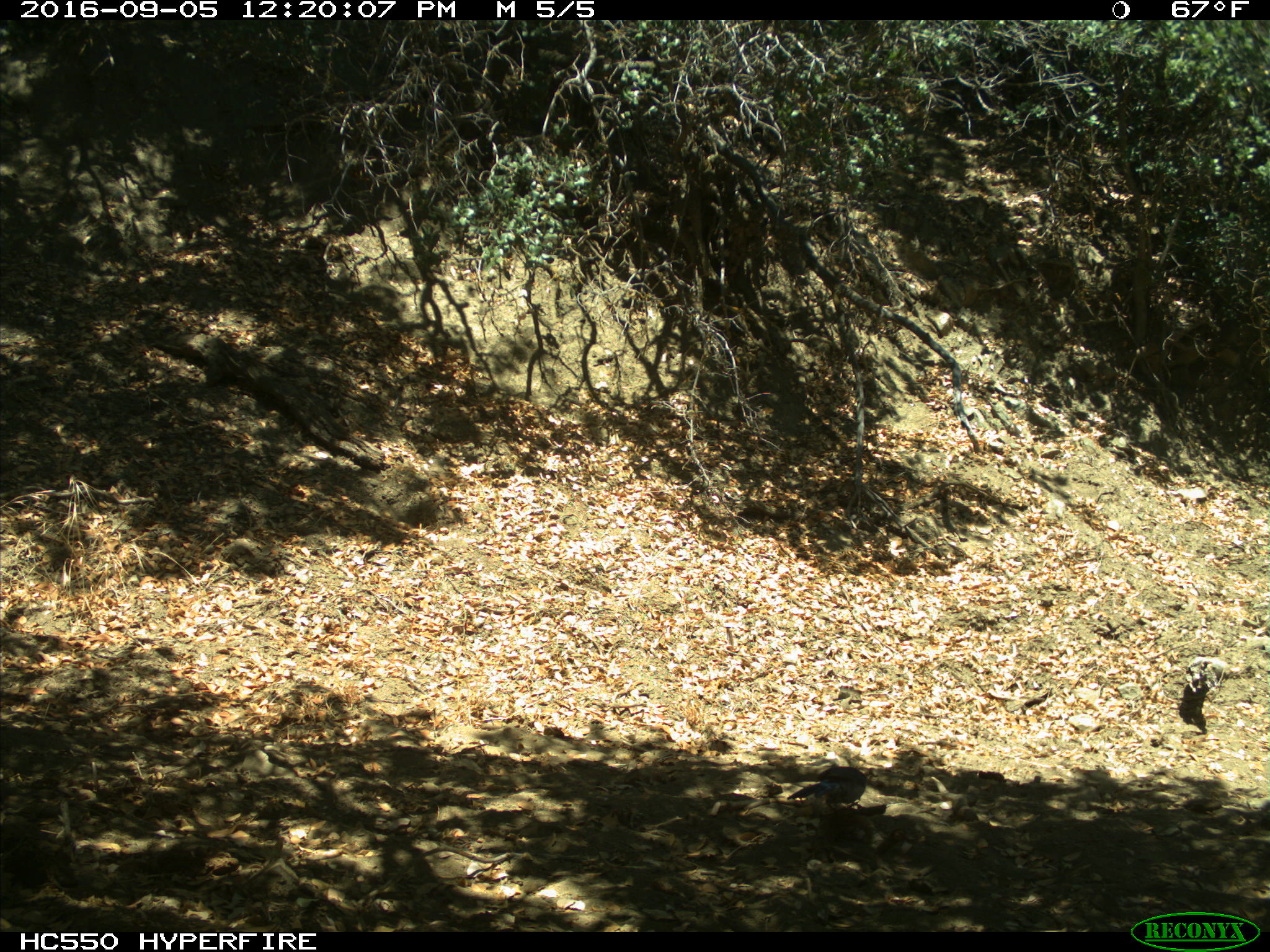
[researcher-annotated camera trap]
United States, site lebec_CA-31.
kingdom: Animalia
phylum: Chordata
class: Aves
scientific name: Aves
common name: birds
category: unidentified bird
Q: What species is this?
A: Unidentified bird (birds) (Aves).